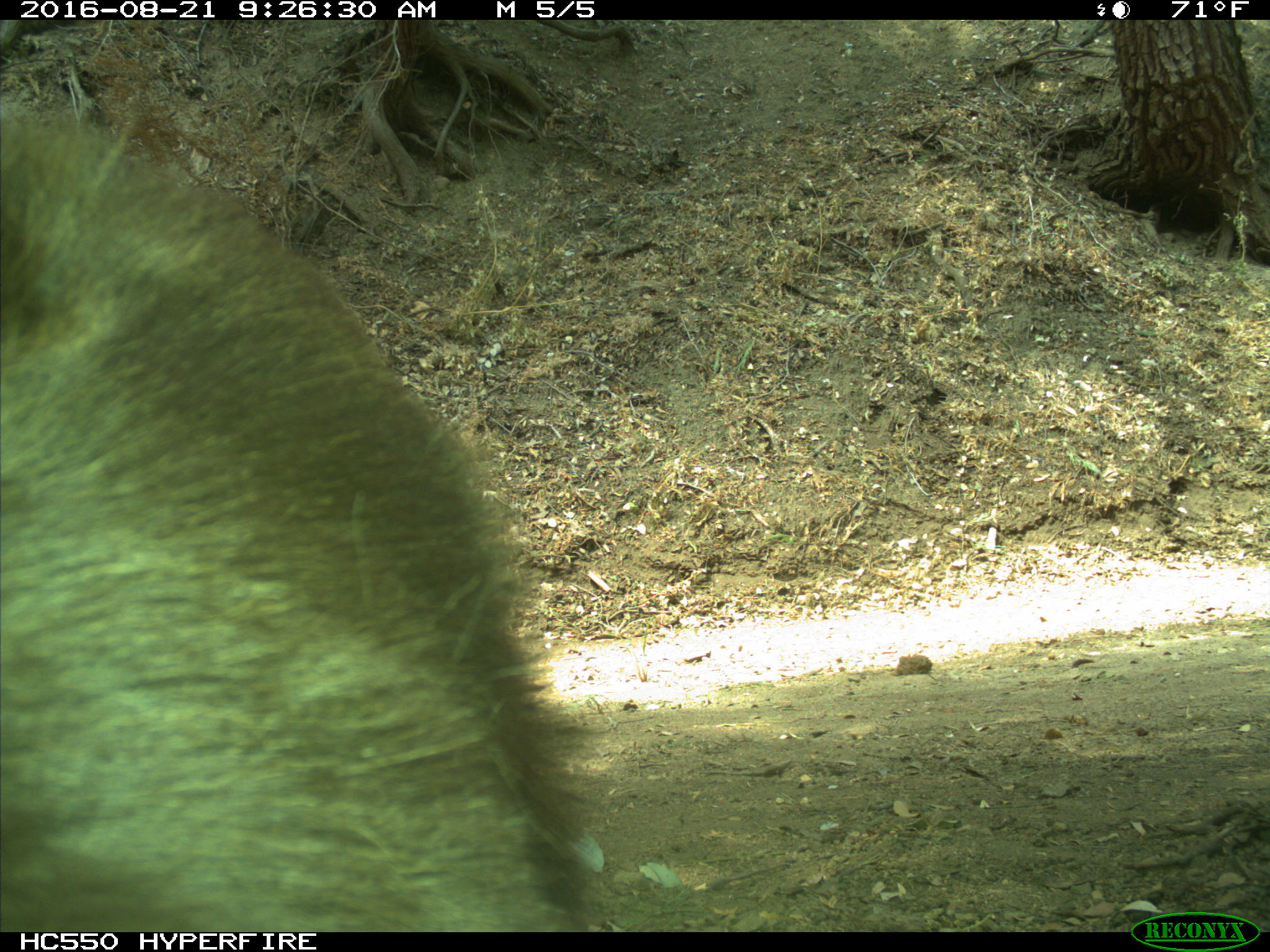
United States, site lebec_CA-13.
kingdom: Animalia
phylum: Chordata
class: Mammalia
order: Carnivora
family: Ursidae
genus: Ursus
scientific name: Ursus americanus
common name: american black bear